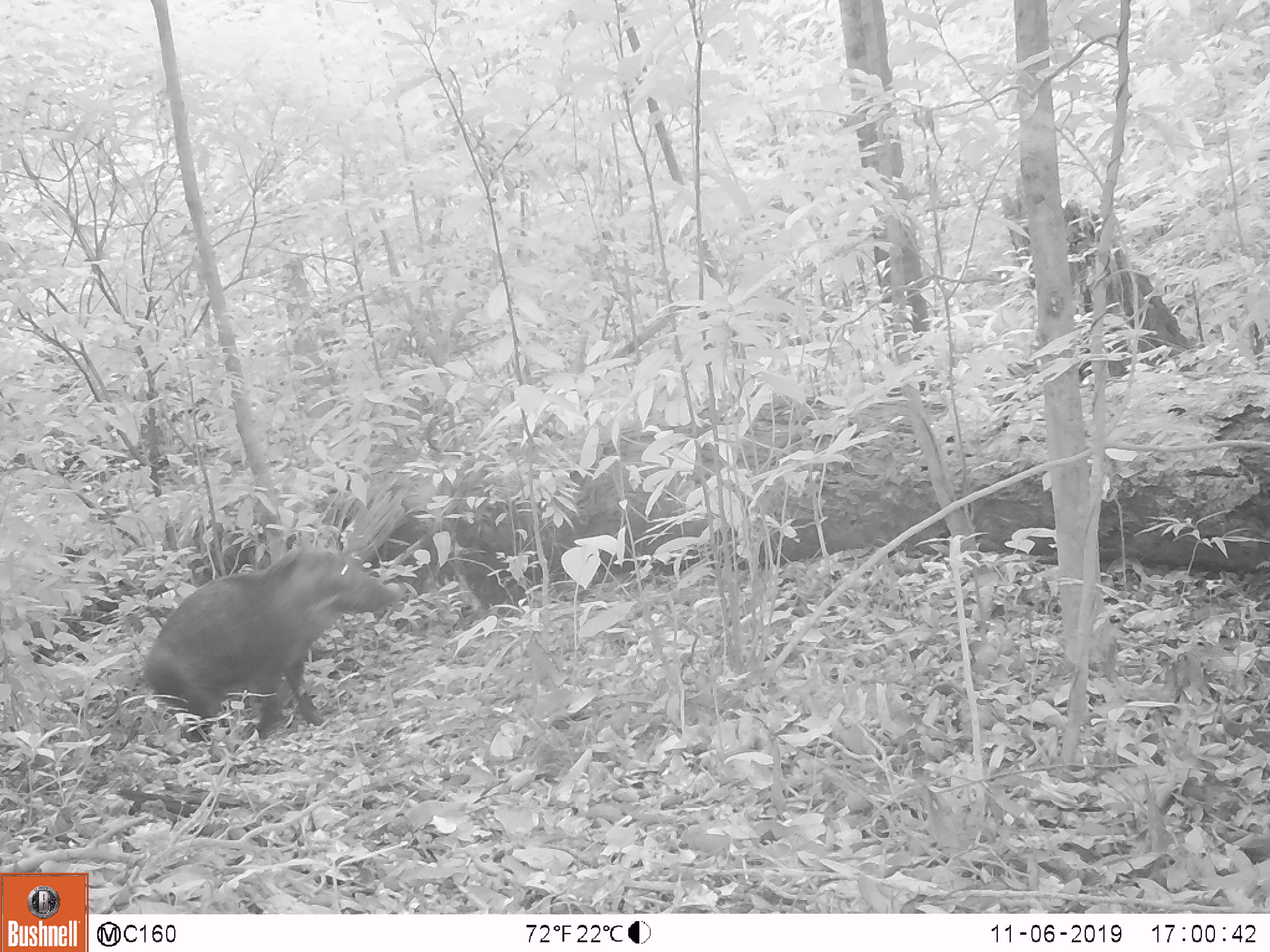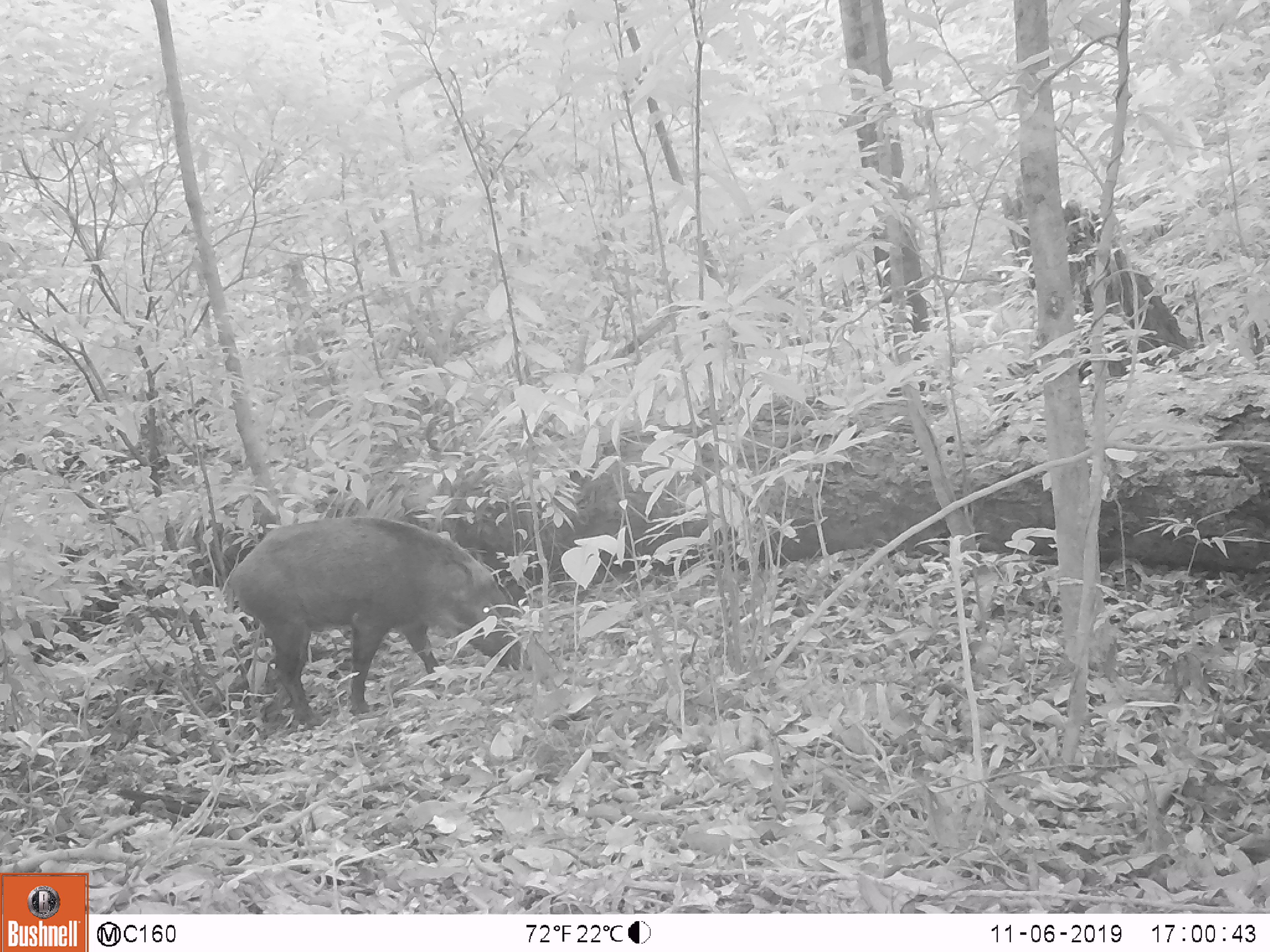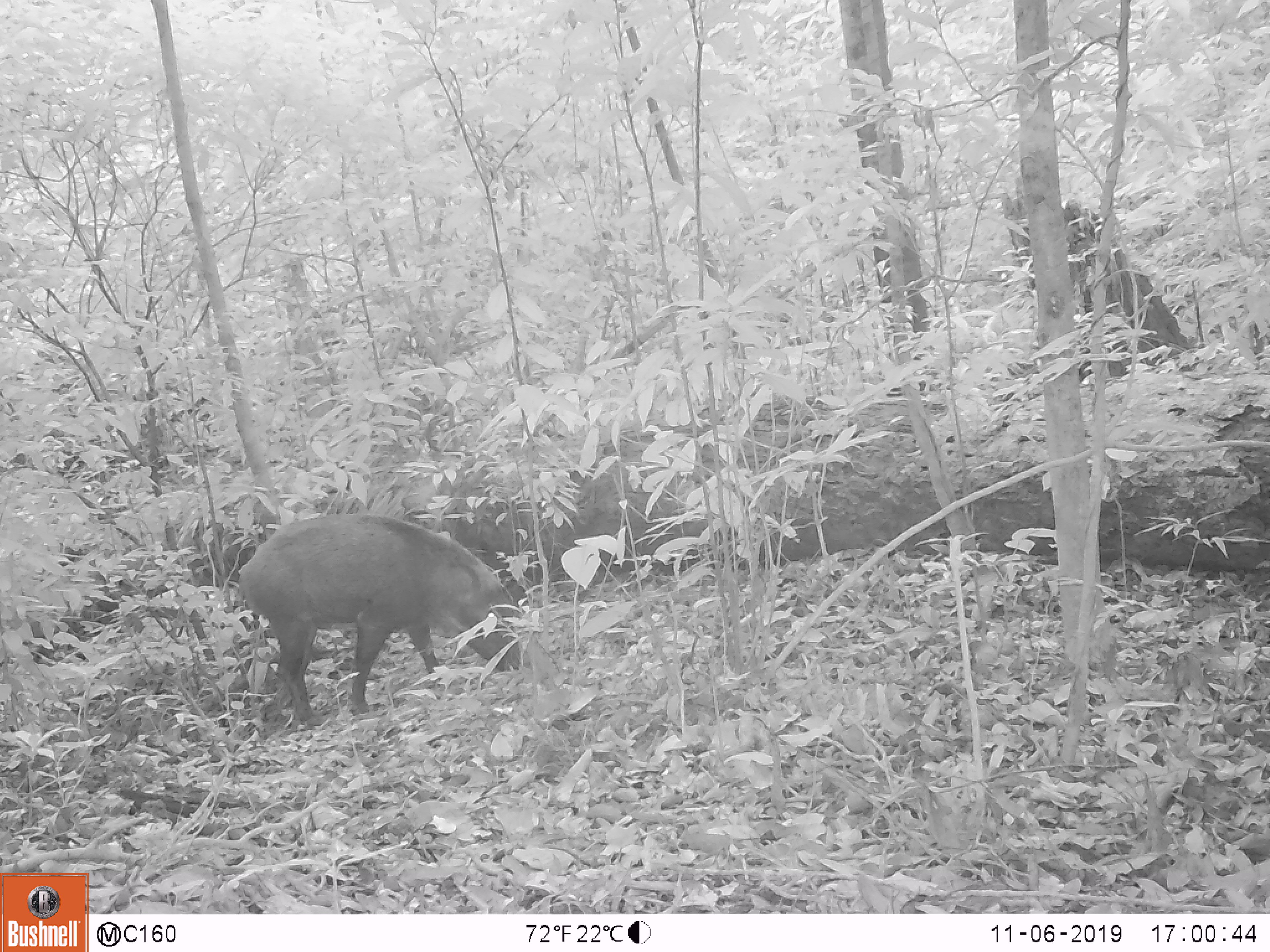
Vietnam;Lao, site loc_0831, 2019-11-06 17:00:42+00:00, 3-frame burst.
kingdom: Animalia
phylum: Chordata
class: Mammalia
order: Artiodactyla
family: Suidae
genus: Sus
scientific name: Sus scrofa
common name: eurasian wild pig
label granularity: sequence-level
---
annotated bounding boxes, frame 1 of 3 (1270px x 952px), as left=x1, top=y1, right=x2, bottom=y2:
eurasian wild pig: left=141, top=544, right=393, bottom=741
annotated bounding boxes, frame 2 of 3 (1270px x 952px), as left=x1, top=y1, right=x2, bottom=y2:
eurasian wild pig: left=223, top=513, right=531, bottom=726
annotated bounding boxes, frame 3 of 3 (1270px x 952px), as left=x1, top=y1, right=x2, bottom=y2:
eurasian wild pig: left=234, top=513, right=531, bottom=721